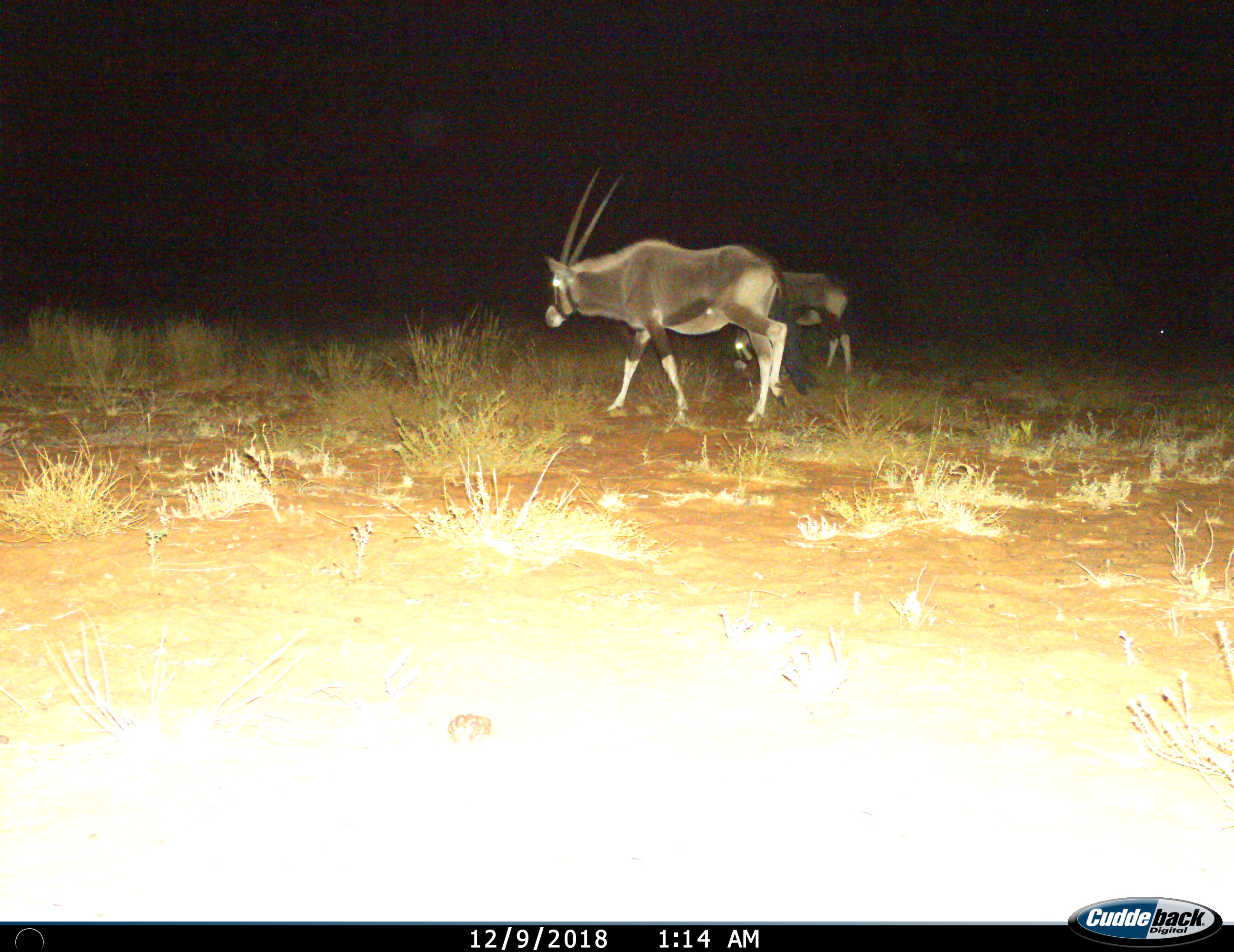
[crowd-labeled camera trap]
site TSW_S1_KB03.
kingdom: Animalia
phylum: Chordata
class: Mammalia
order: Artiodactyla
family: Bovidae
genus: Oryx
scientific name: Oryx gazella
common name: gemsbok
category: oryx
Oryx (gemsbok) (Oryx gazella), count 2. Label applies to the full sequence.